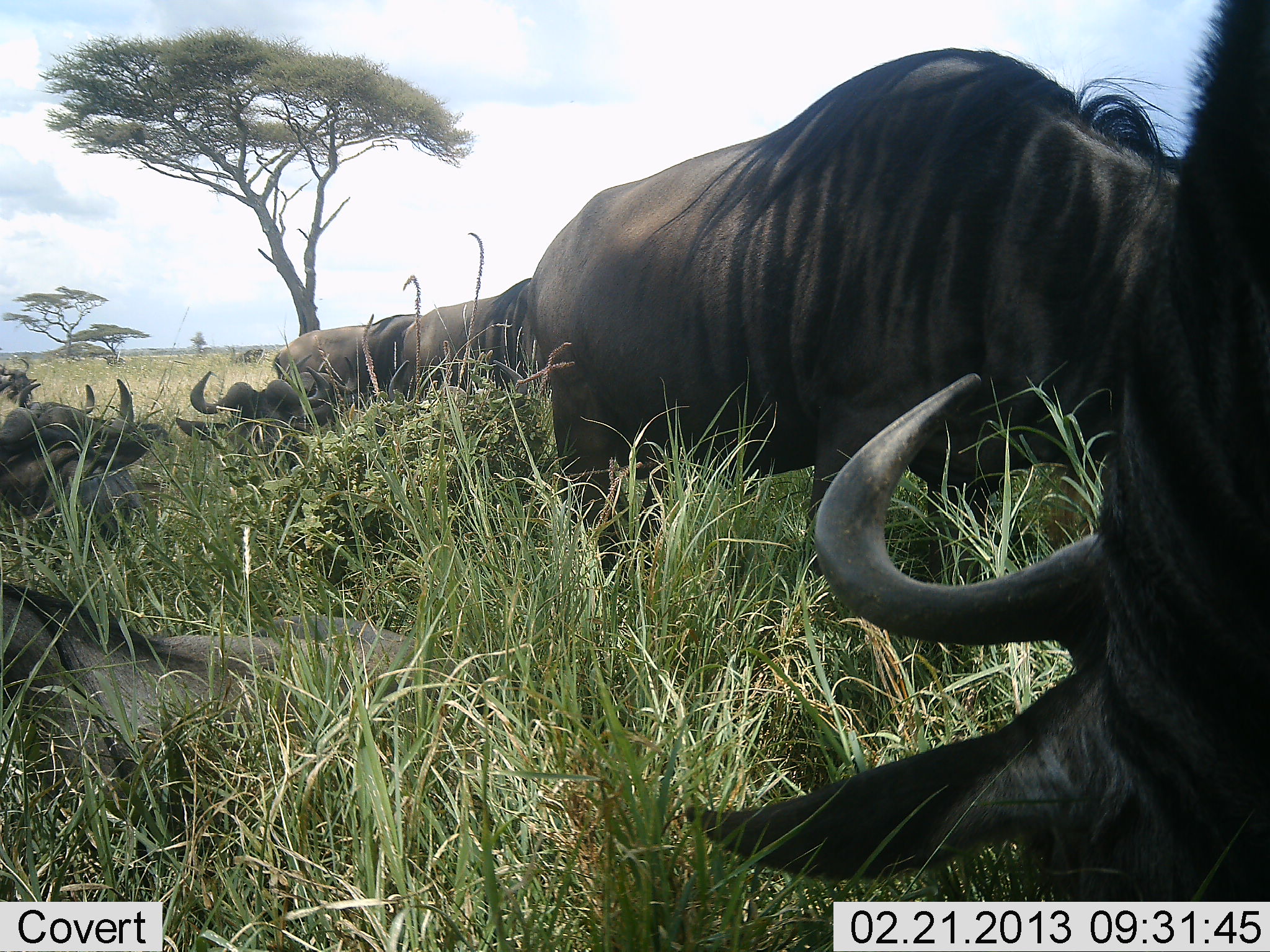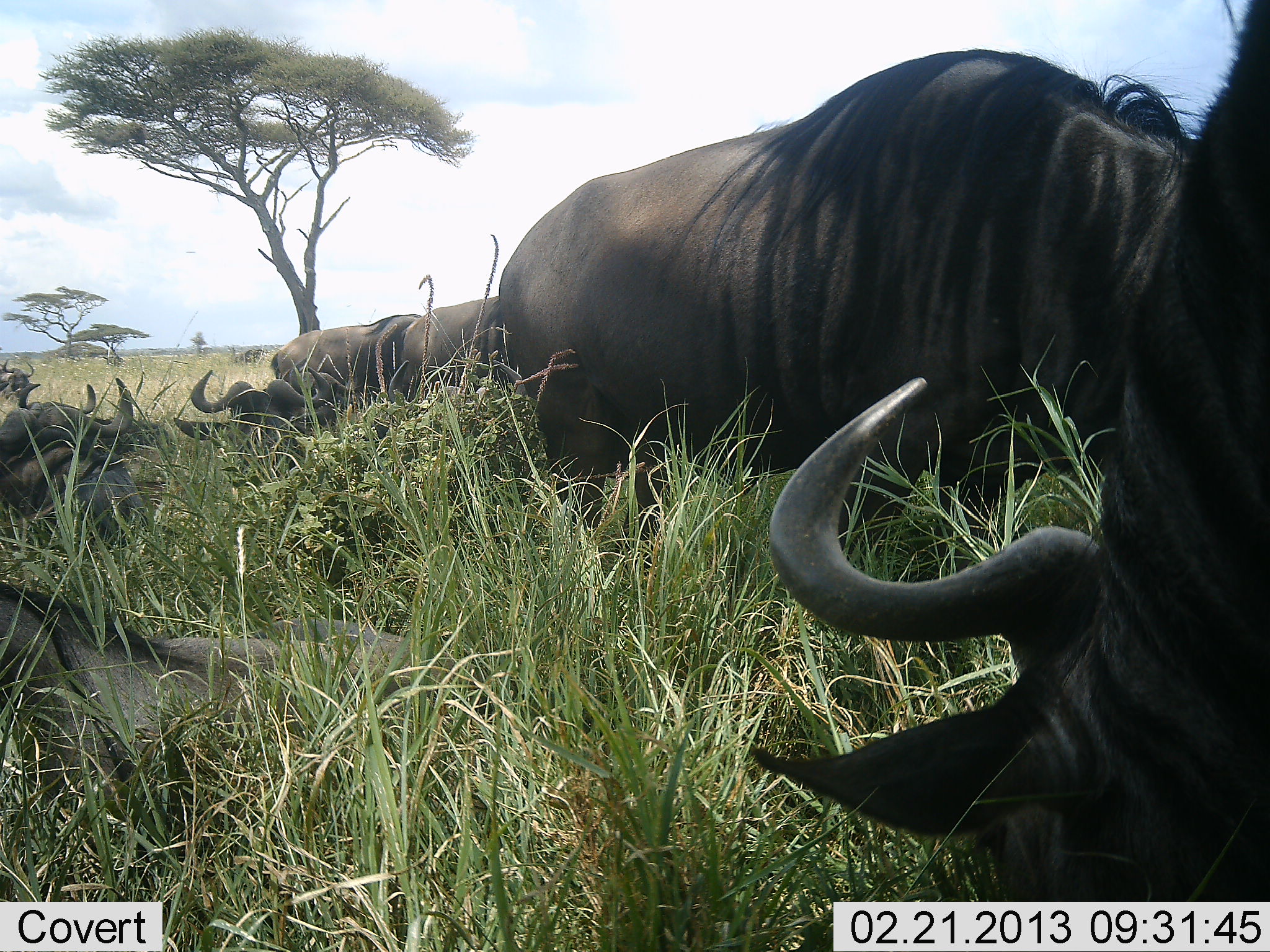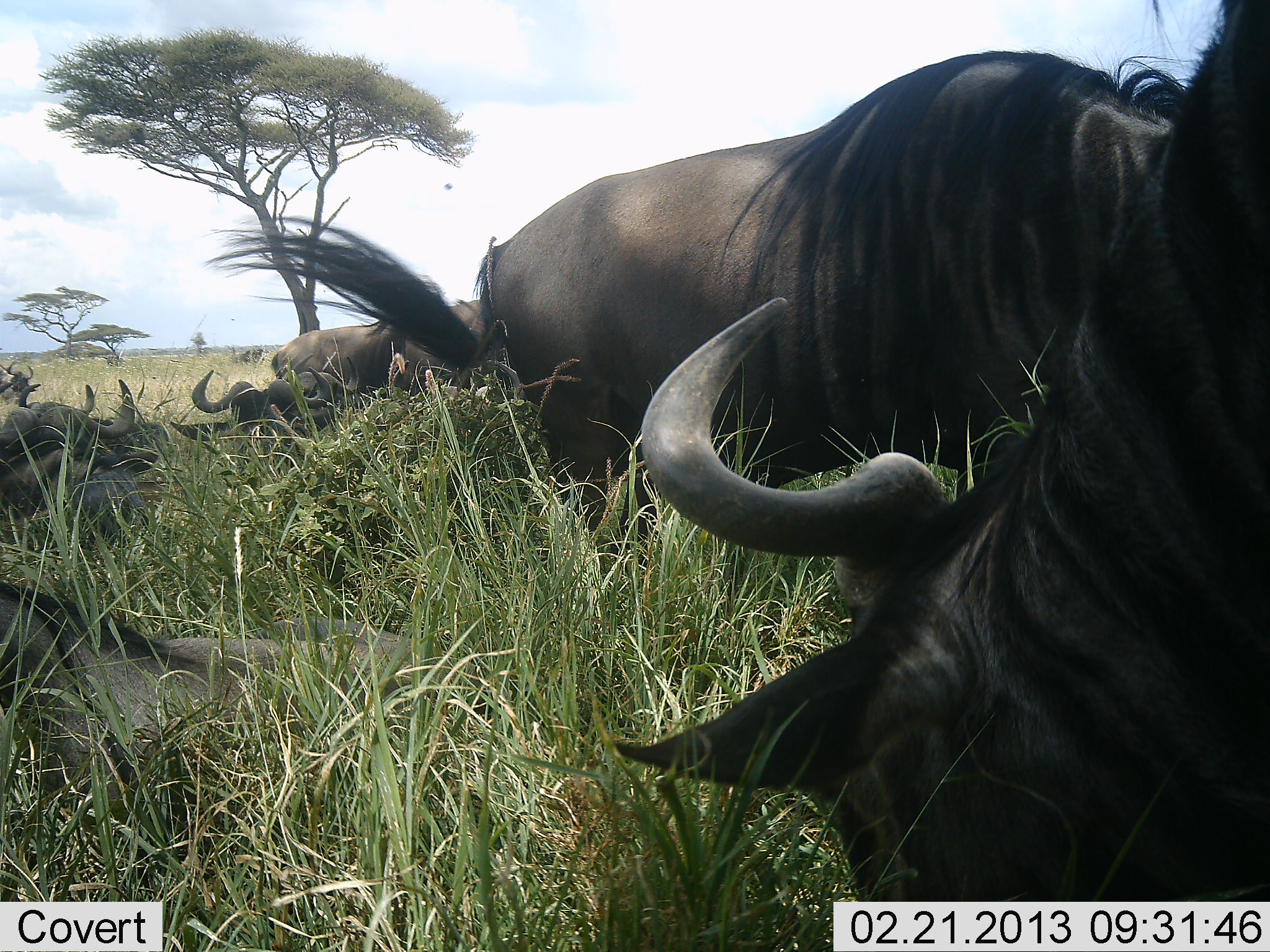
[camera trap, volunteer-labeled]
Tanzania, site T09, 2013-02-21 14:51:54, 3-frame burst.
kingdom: Animalia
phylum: Chordata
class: Mammalia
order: Artiodactyla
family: Bovidae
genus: Connochaetes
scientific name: Connochaetes taurinus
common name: blue wildebeest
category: wildebeest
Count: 8.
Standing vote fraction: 43%.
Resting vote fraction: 89%.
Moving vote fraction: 0%.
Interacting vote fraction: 0%.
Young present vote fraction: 7%.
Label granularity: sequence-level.